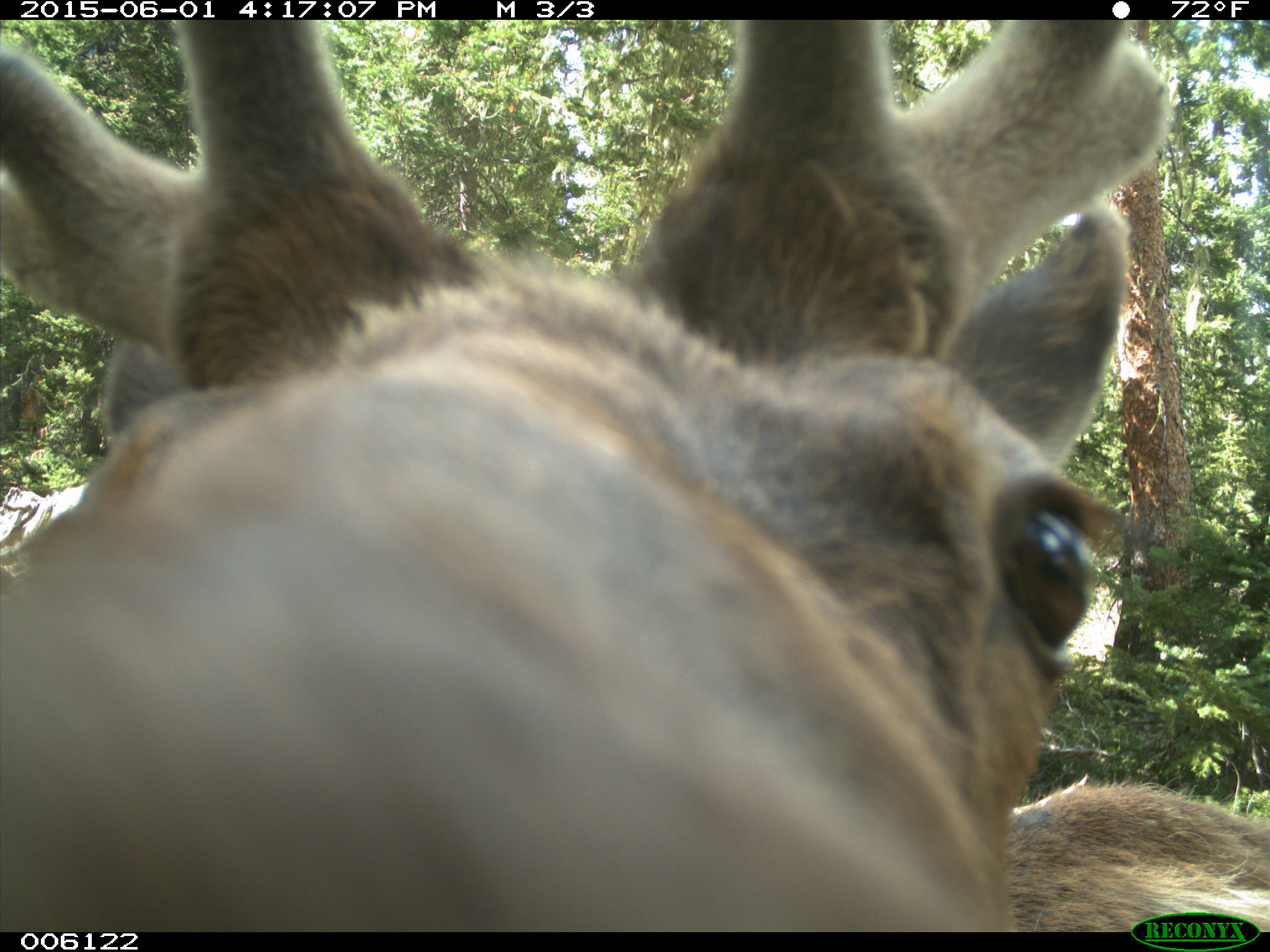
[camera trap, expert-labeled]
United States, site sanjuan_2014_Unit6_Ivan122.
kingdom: Animalia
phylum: Chordata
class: Mammalia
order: Artiodactyla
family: Cervidae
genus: Cervus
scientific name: Cervus elaphus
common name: red deer